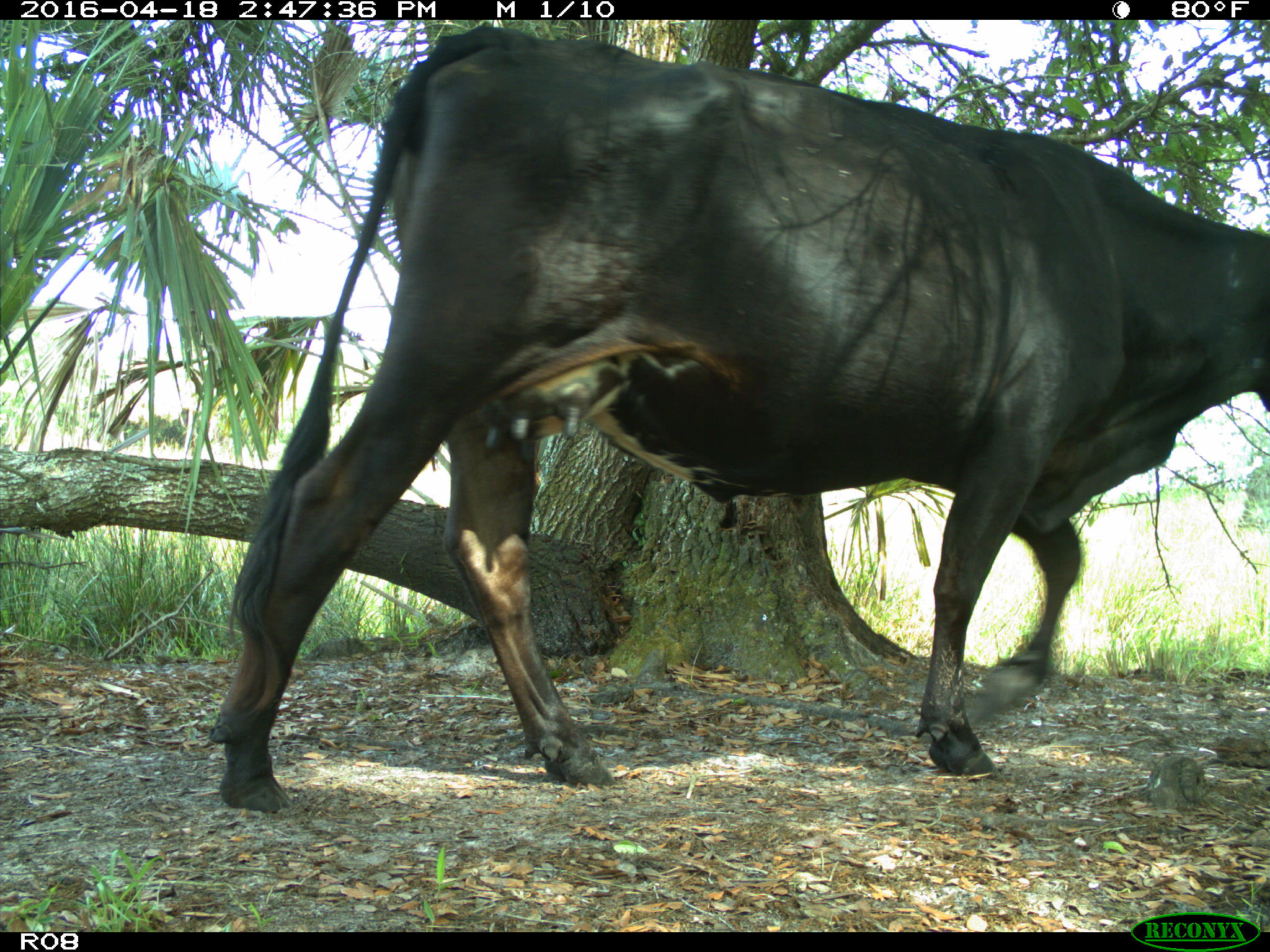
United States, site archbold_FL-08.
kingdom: Animalia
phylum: Chordata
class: Mammalia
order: Artiodactyla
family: Bovidae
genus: Bos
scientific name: Bos taurus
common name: domestic cow